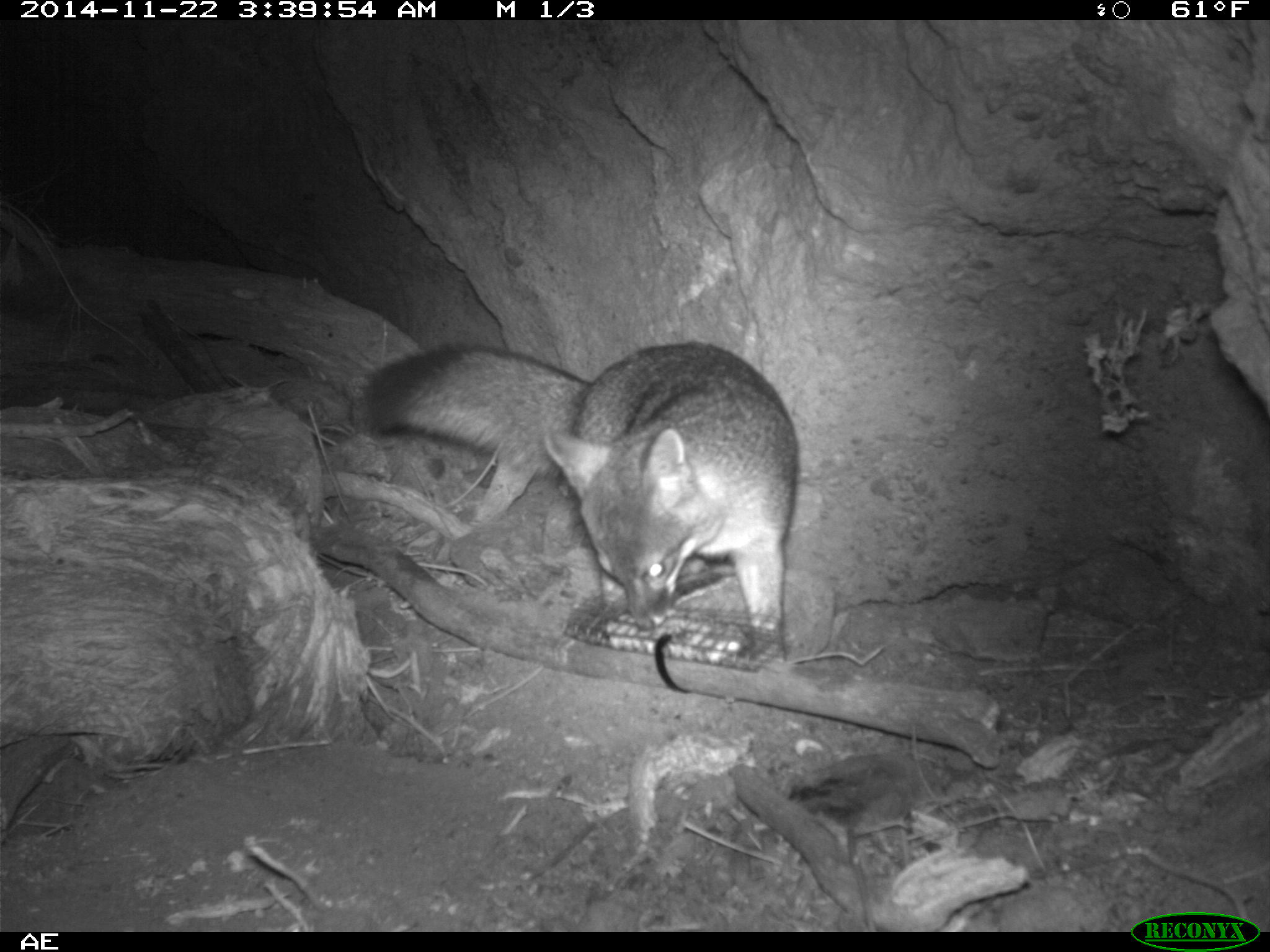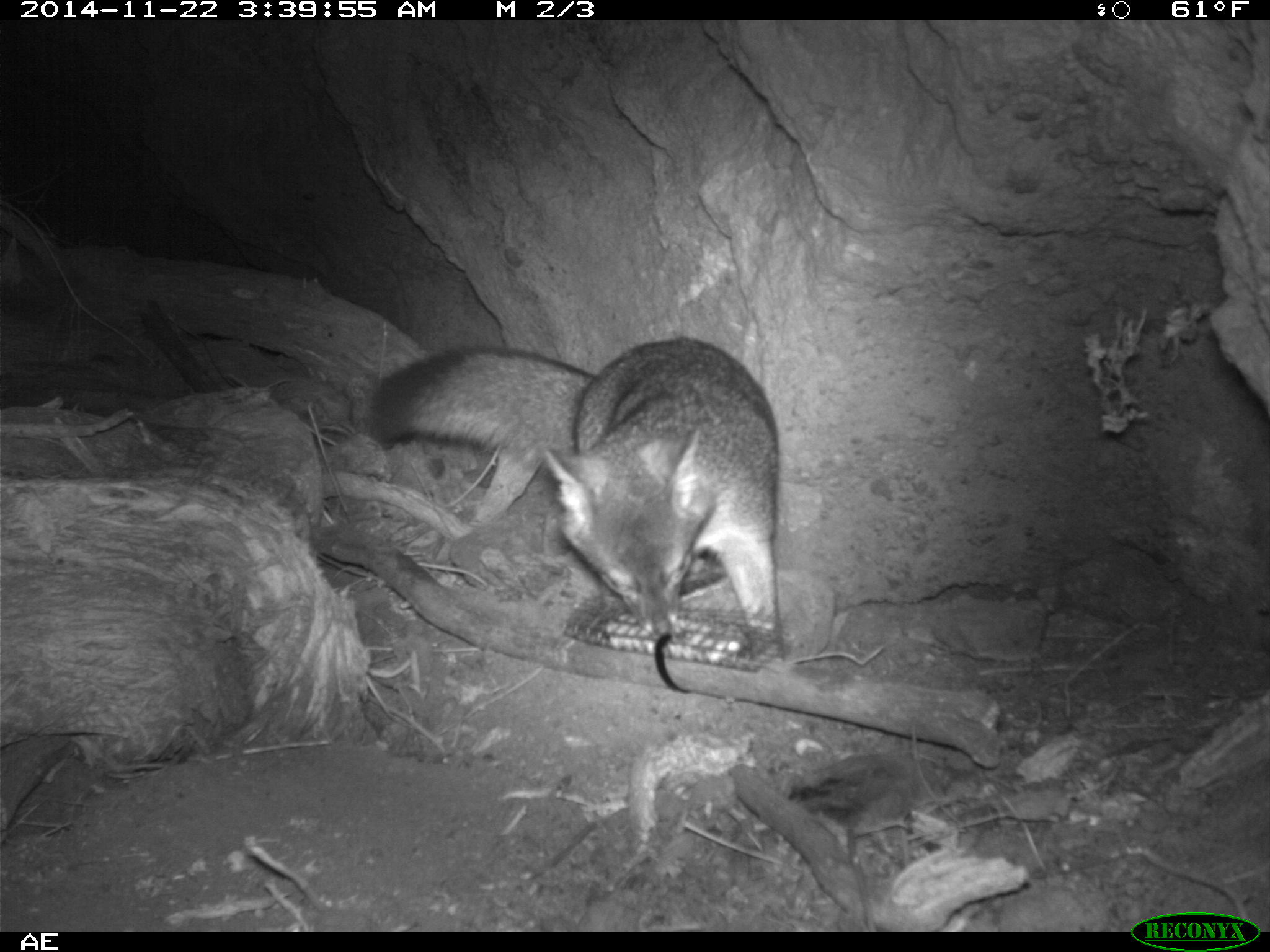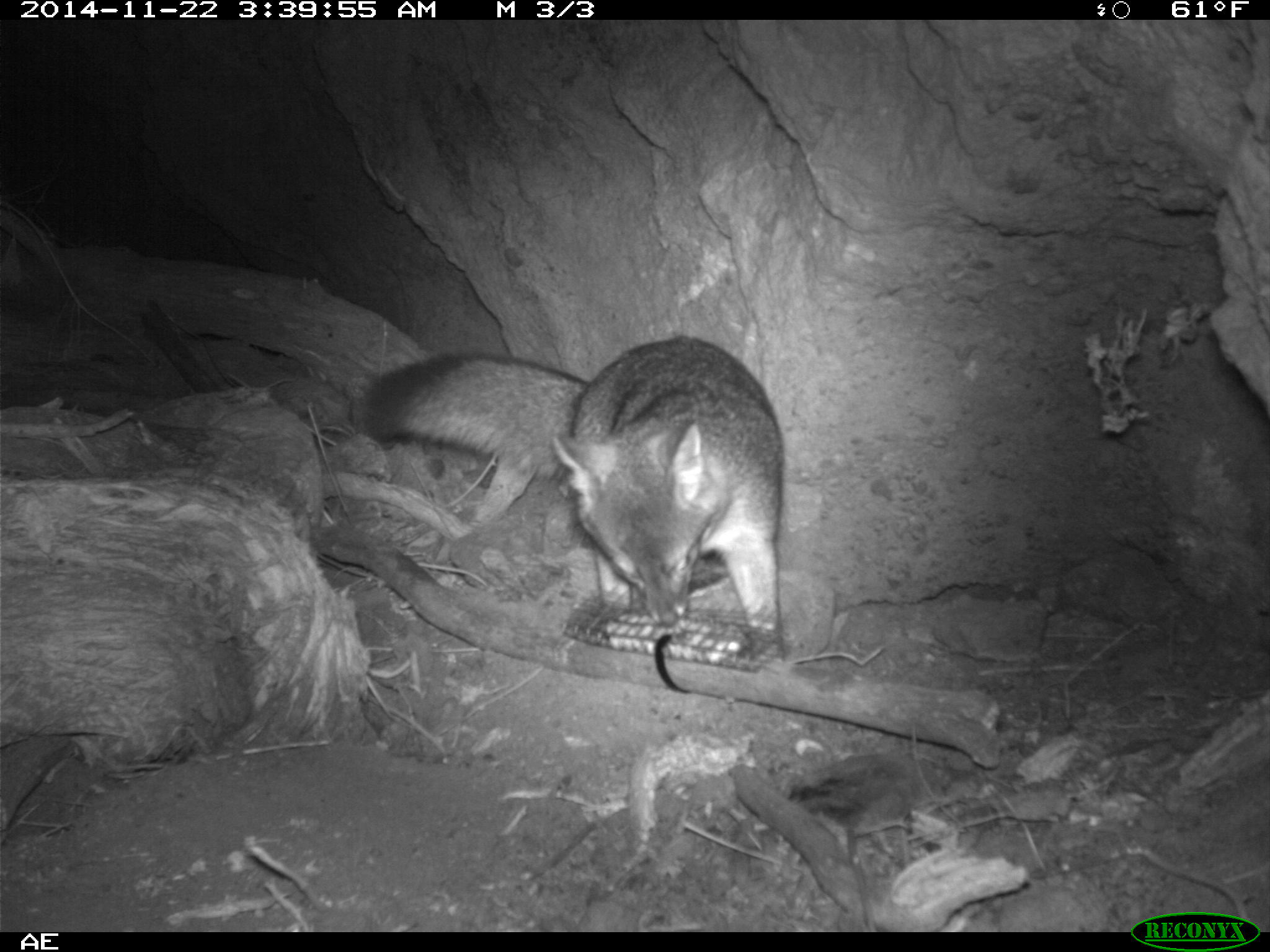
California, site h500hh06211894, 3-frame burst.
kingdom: Animalia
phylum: Chordata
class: Mammalia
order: Carnivora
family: Canidae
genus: Urocyon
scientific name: Urocyon littoralis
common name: island fox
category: fox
Fox (island fox) (Urocyon littoralis).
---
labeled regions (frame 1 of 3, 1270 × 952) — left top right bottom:
fox: 362 341 799 663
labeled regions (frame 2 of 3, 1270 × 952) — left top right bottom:
fox: 366 333 780 638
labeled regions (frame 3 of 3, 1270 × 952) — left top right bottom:
fox: 362 335 786 663